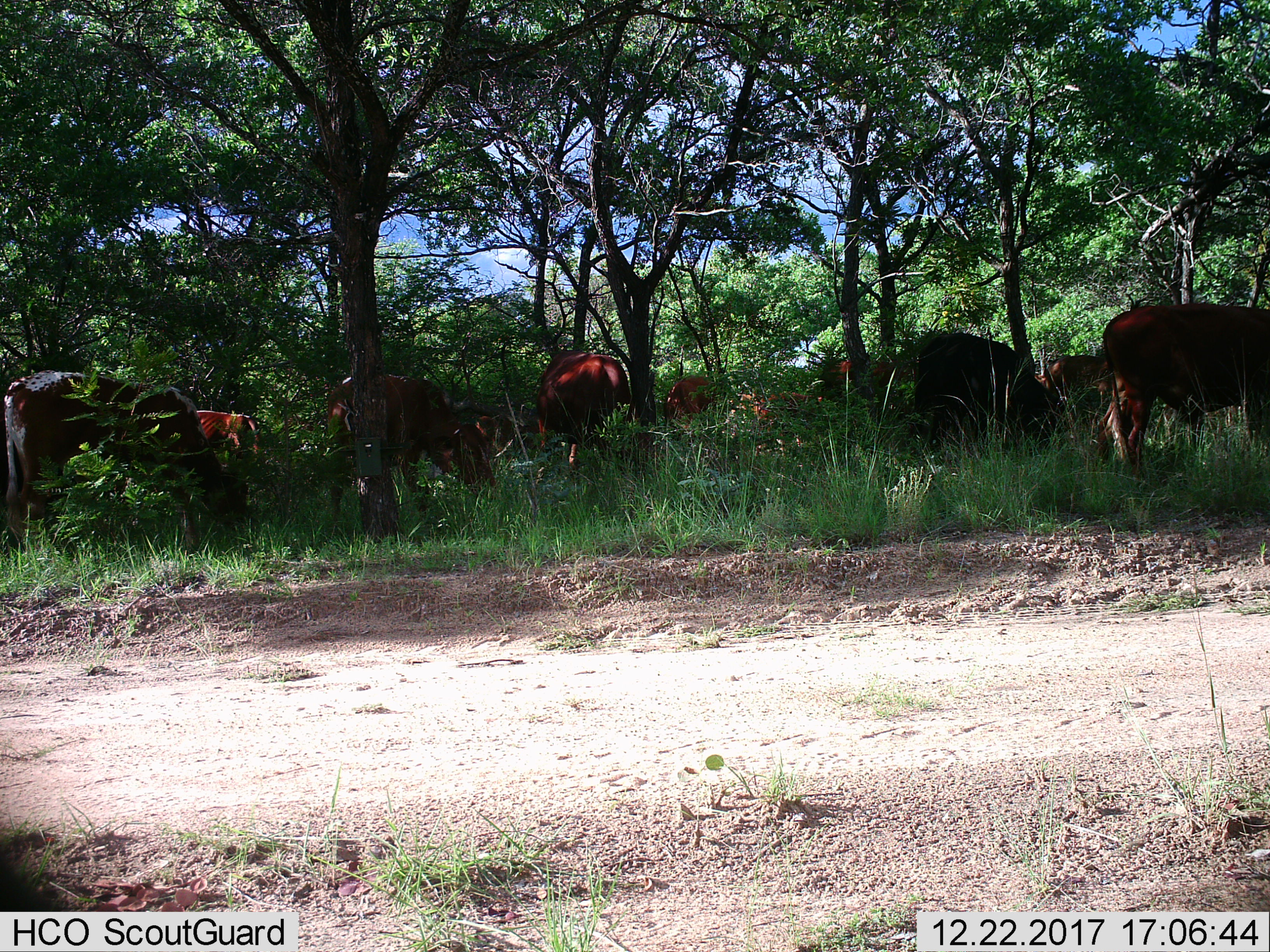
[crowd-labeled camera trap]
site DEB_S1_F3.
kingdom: Animalia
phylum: Chordata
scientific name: Vertebrata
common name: domestic animal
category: domesticanimal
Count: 10.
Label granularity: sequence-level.